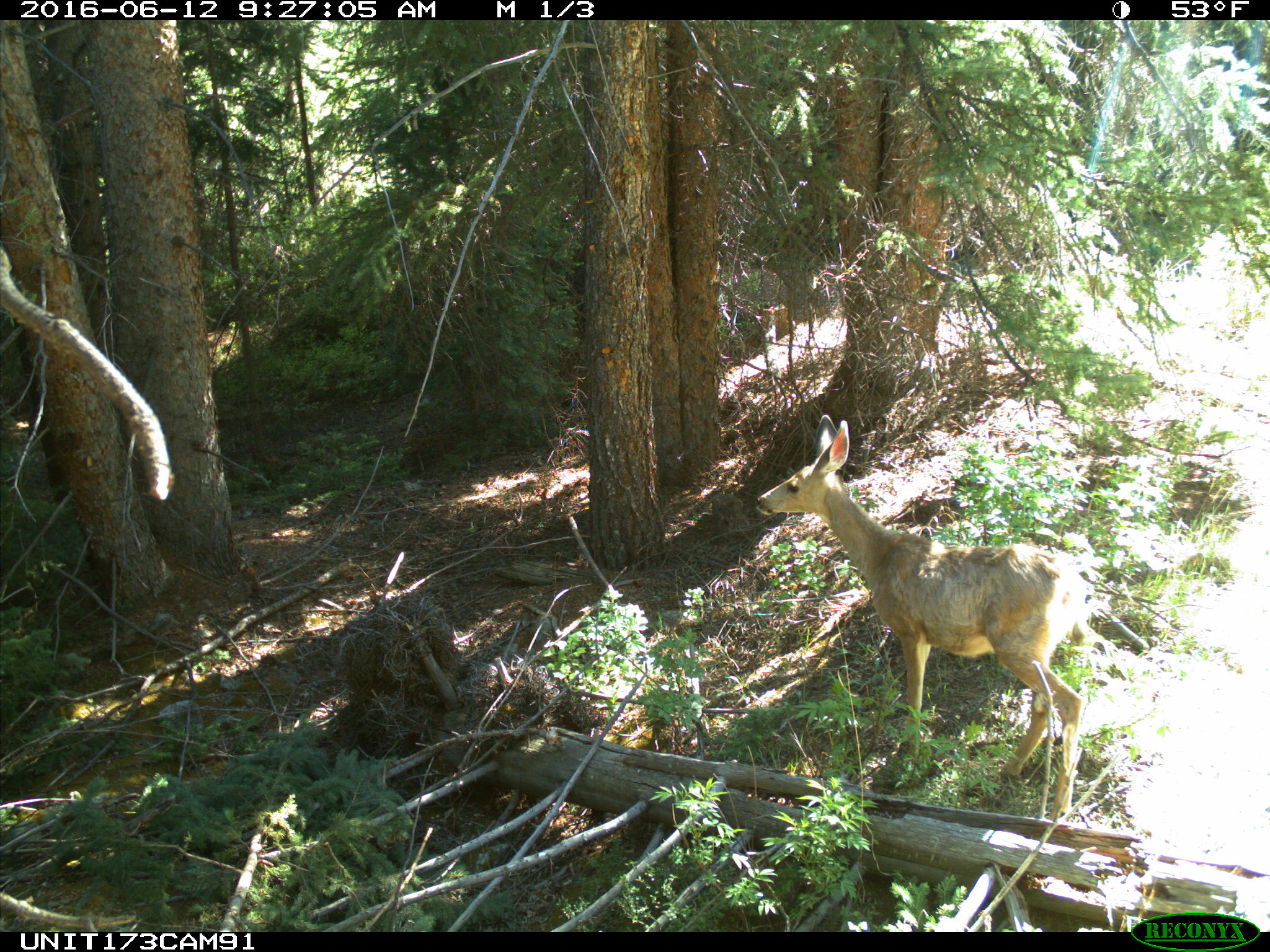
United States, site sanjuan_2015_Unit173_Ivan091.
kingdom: Animalia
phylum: Chordata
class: Mammalia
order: Artiodactyla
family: Cervidae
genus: Odocoileus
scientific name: Odocoileus hemionus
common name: mule deer